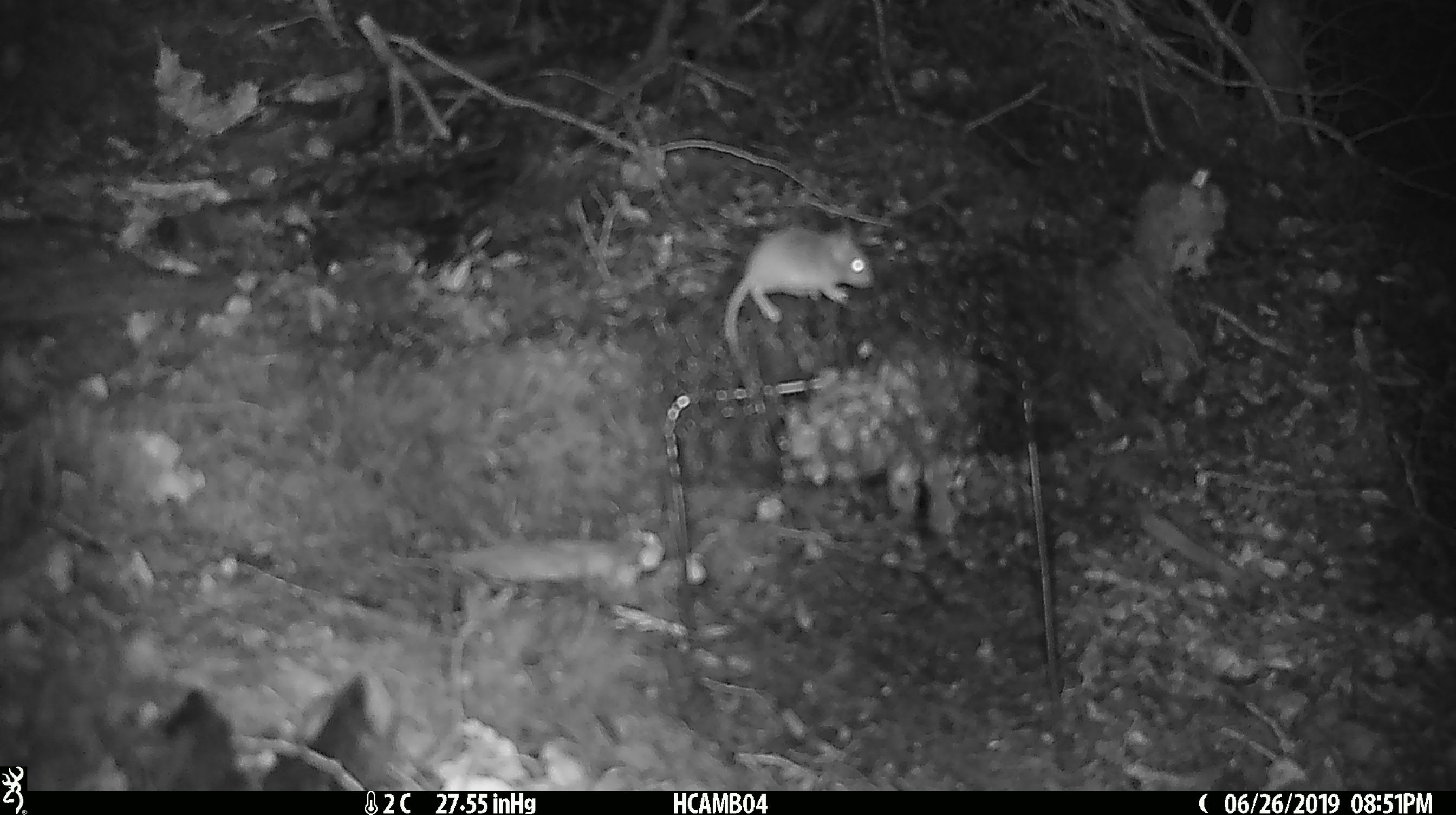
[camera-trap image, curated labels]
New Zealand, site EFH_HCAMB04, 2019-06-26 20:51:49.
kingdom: Animalia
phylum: Chordata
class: Mammalia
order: Rodentia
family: Muridae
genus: Mus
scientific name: Mus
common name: mouse